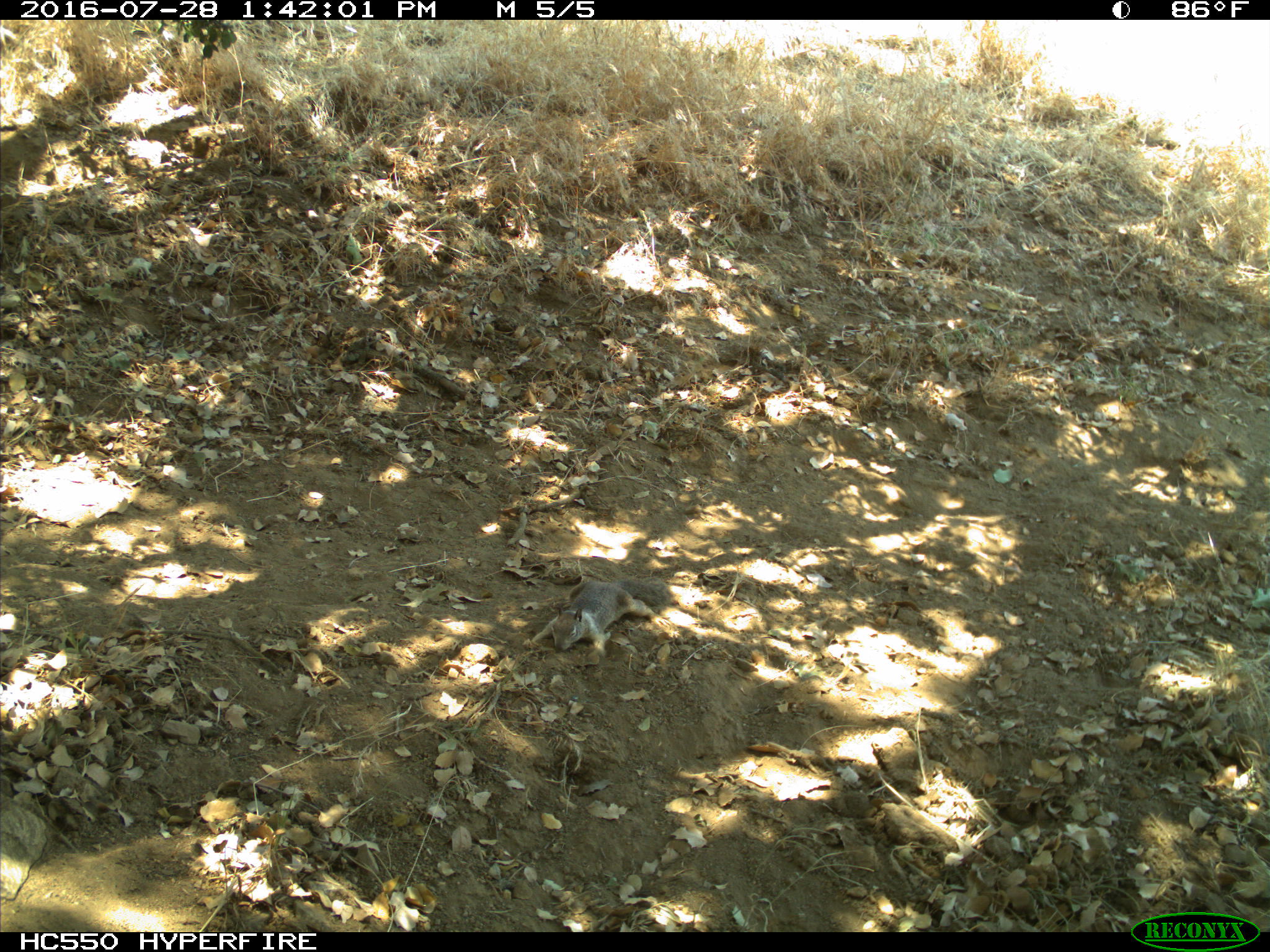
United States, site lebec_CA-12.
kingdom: Animalia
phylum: Chordata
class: Mammalia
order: Rodentia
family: Sciuridae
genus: Otospermophilus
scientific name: Otospermophilus beecheyi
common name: california ground squirrel